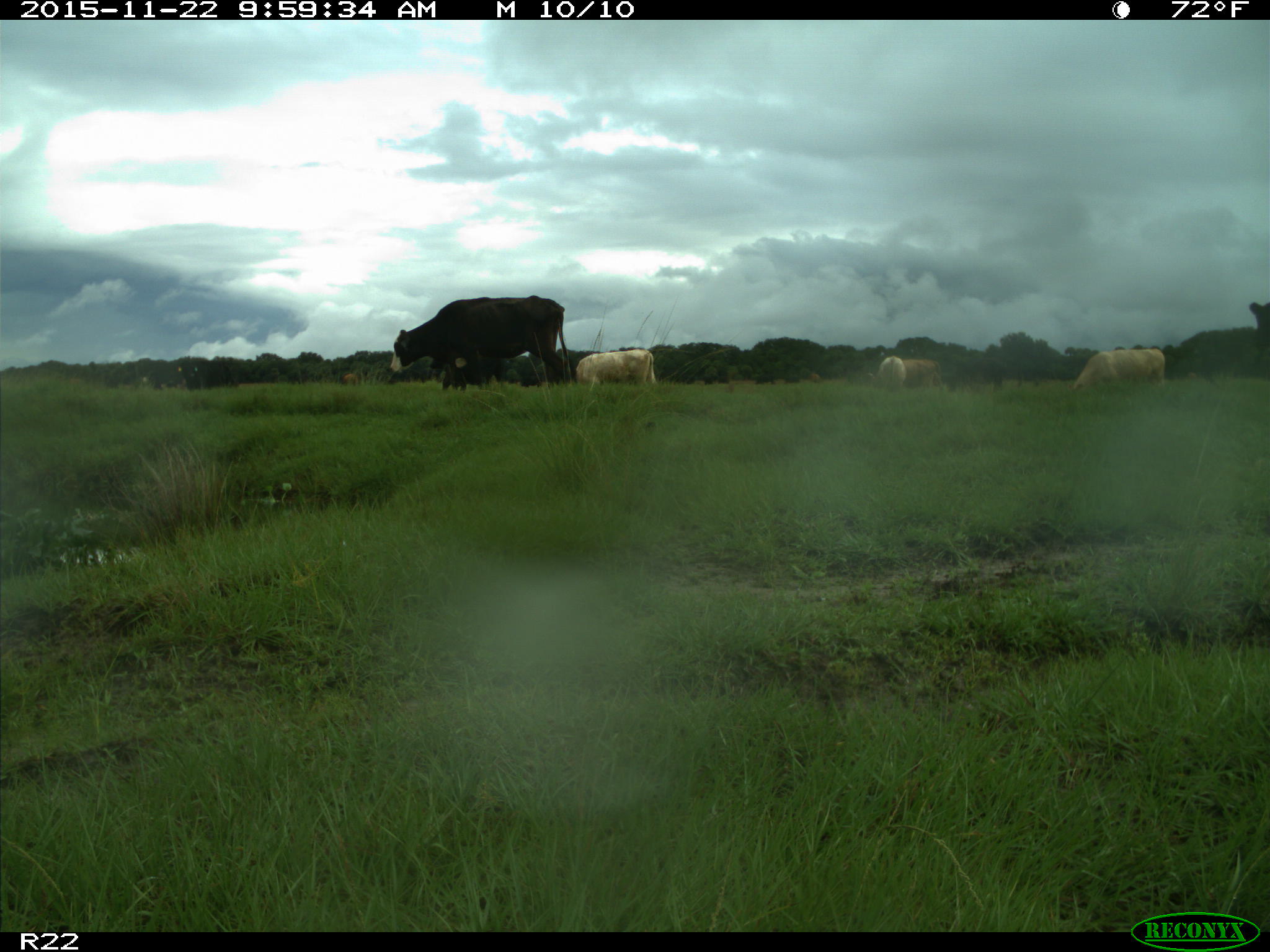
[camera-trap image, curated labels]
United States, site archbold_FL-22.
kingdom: Animalia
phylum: Chordata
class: Mammalia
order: Artiodactyla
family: Bovidae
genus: Bos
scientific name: Bos taurus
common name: domestic cow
Bos taurus (domestic cow).